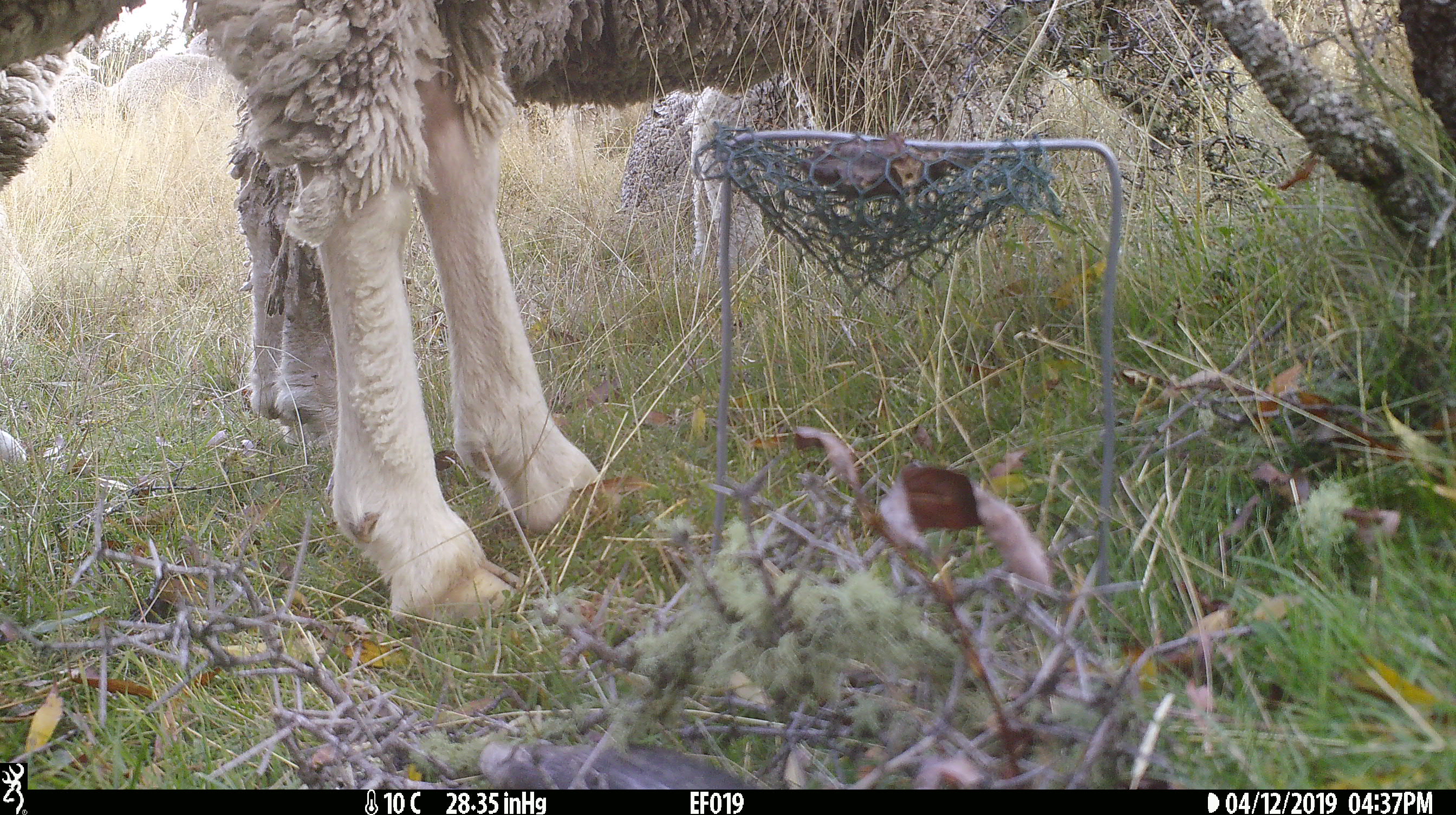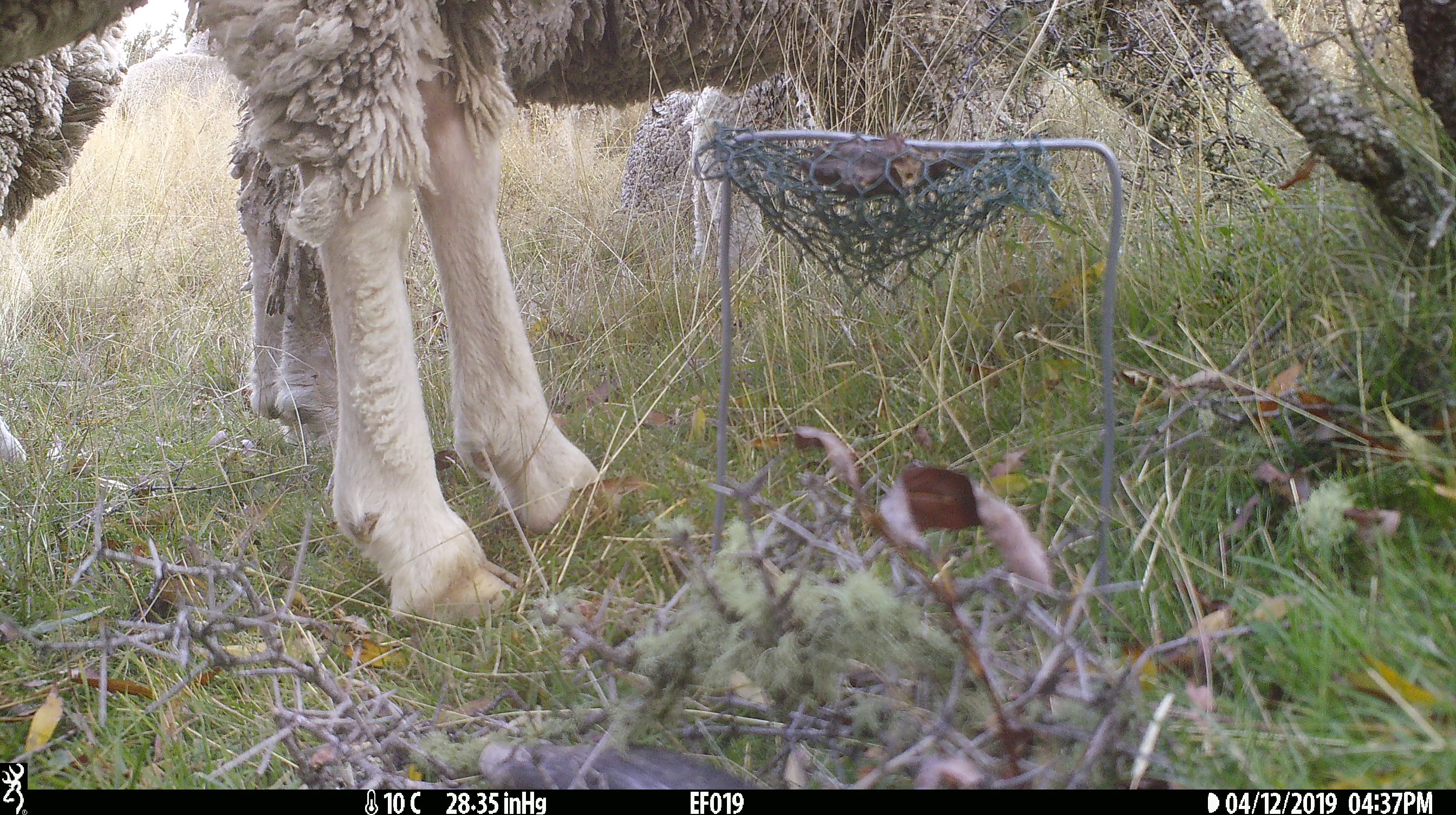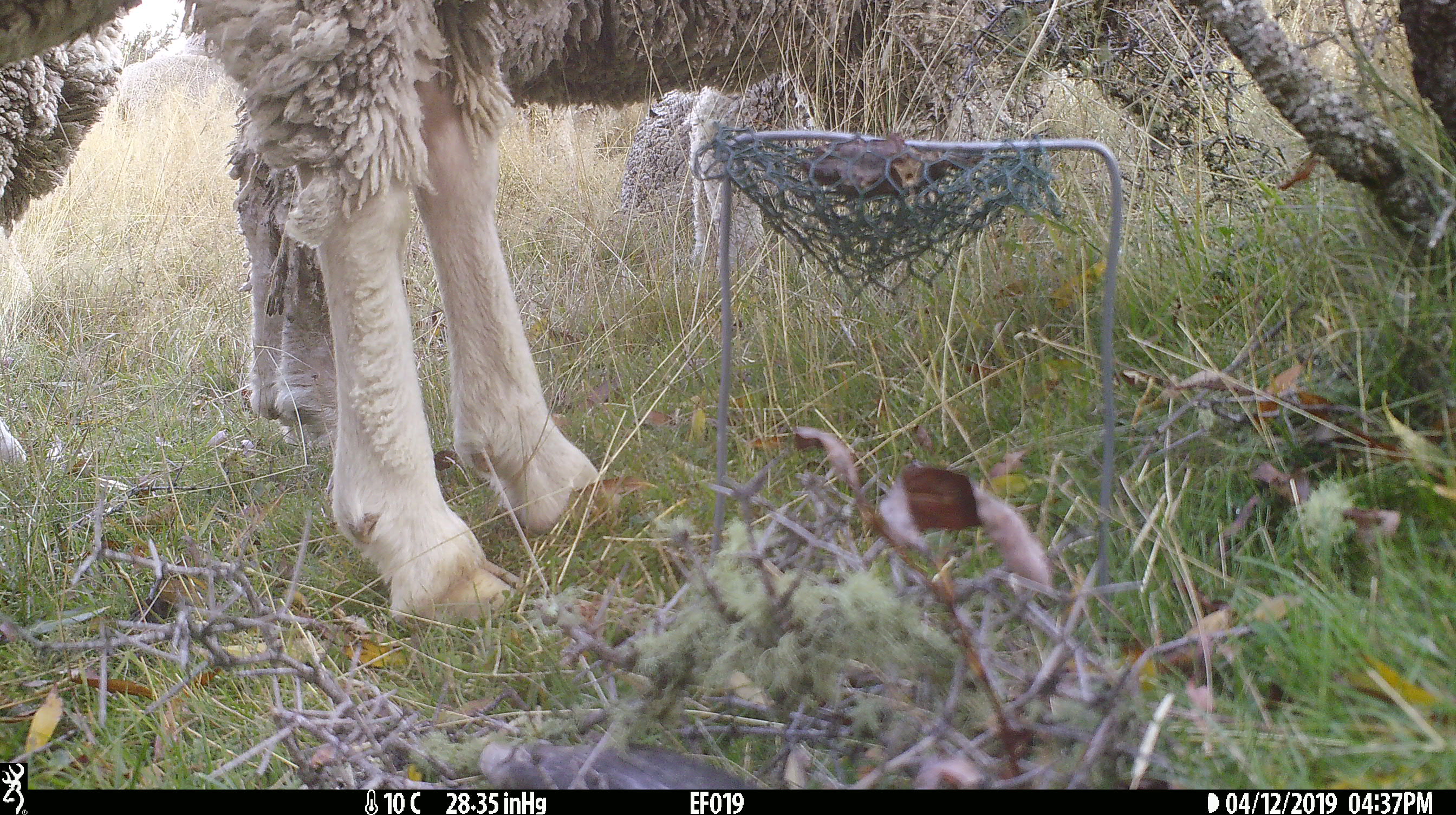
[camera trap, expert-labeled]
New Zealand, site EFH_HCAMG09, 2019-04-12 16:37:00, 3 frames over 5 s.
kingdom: Animalia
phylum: Chordata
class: Mammalia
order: Artiodactyla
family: Bovidae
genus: Ovis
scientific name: Ovis aries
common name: domestic sheep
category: sheep